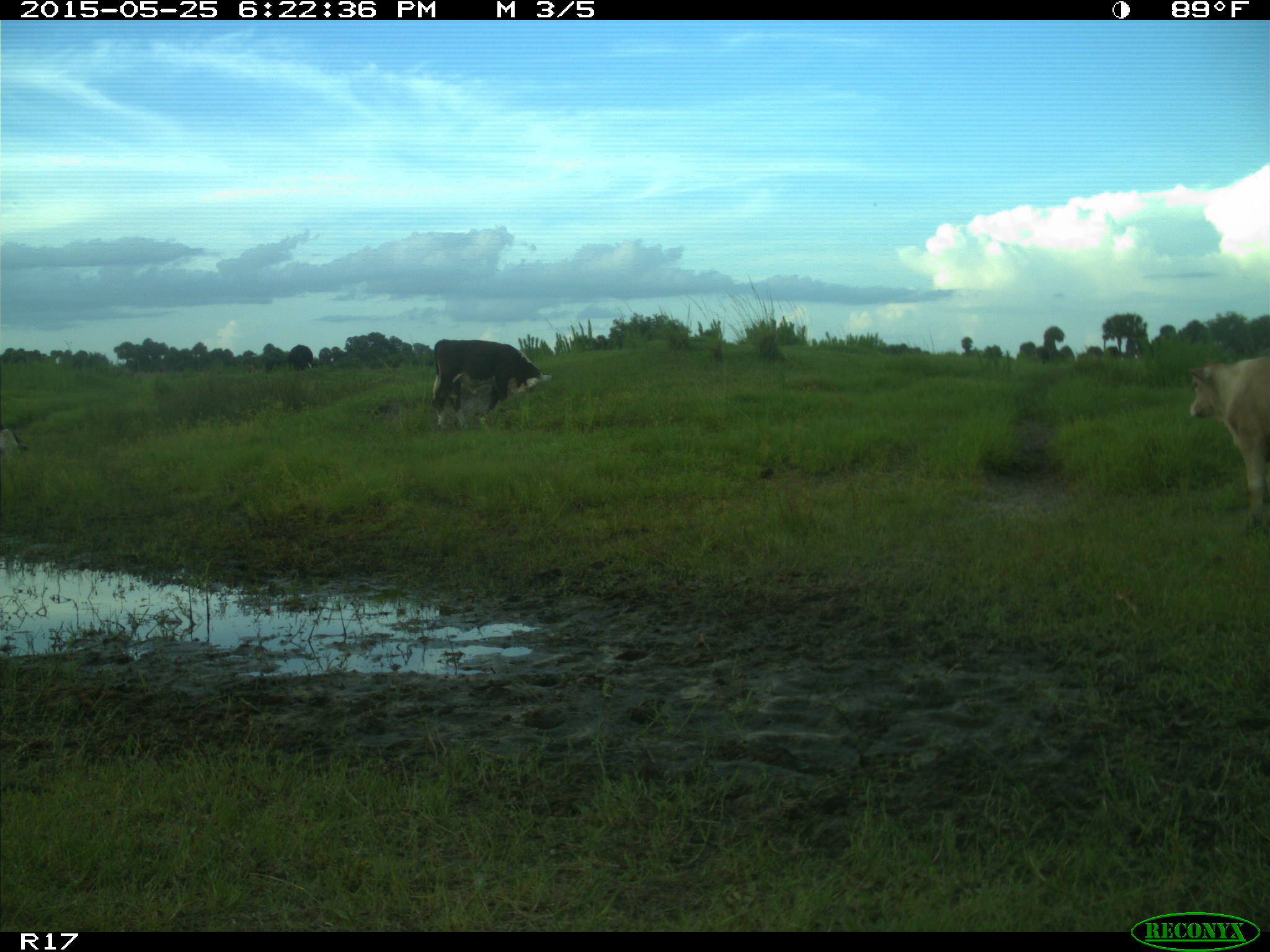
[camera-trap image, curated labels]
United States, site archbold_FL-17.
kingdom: Animalia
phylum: Chordata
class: Mammalia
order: Artiodactyla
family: Bovidae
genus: Bos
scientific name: Bos taurus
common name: domestic cow